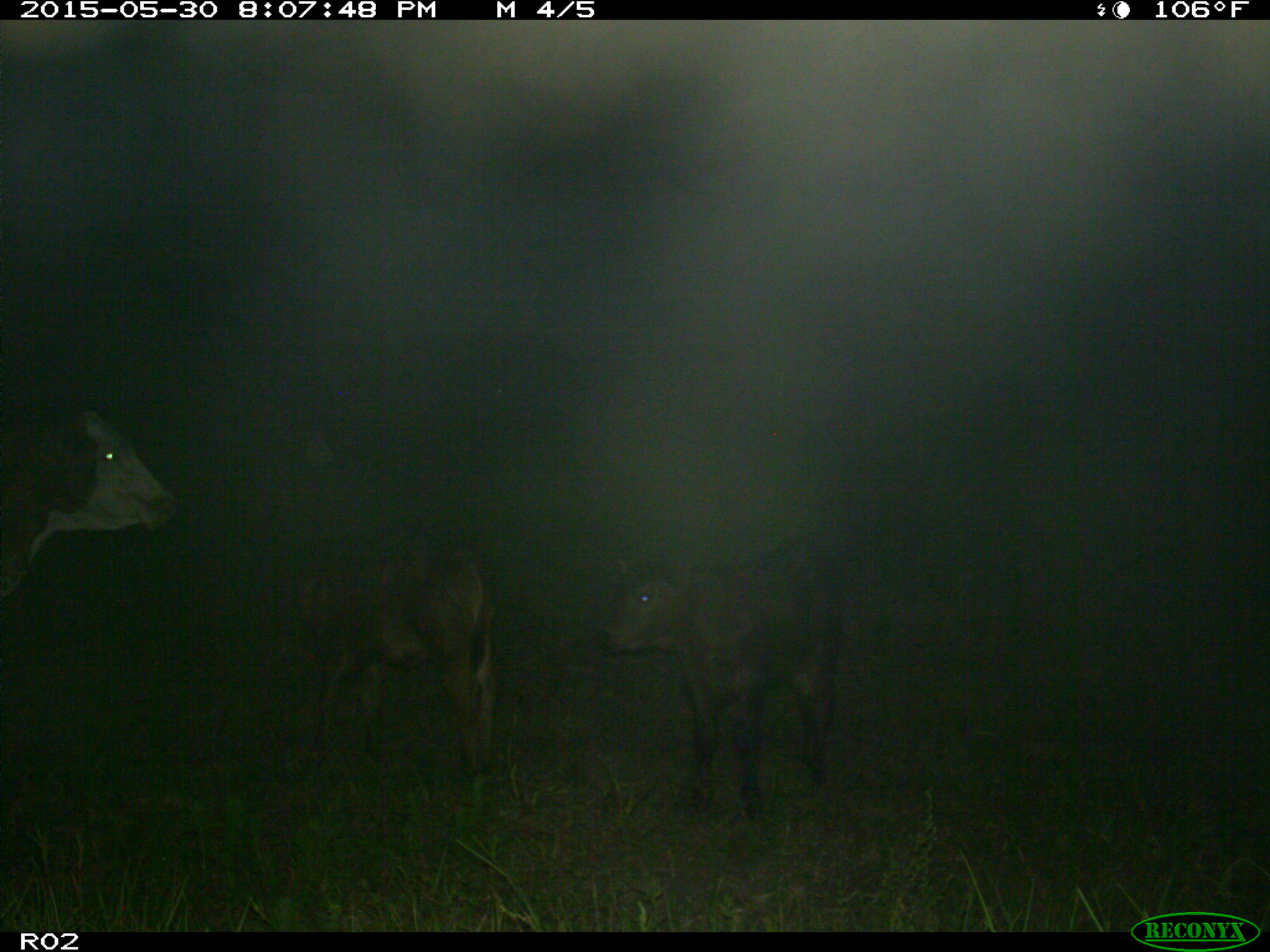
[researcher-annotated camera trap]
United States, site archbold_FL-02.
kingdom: Animalia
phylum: Chordata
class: Mammalia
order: Artiodactyla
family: Bovidae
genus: Bos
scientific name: Bos taurus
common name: domestic cow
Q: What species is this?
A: Bos taurus (domestic cow).